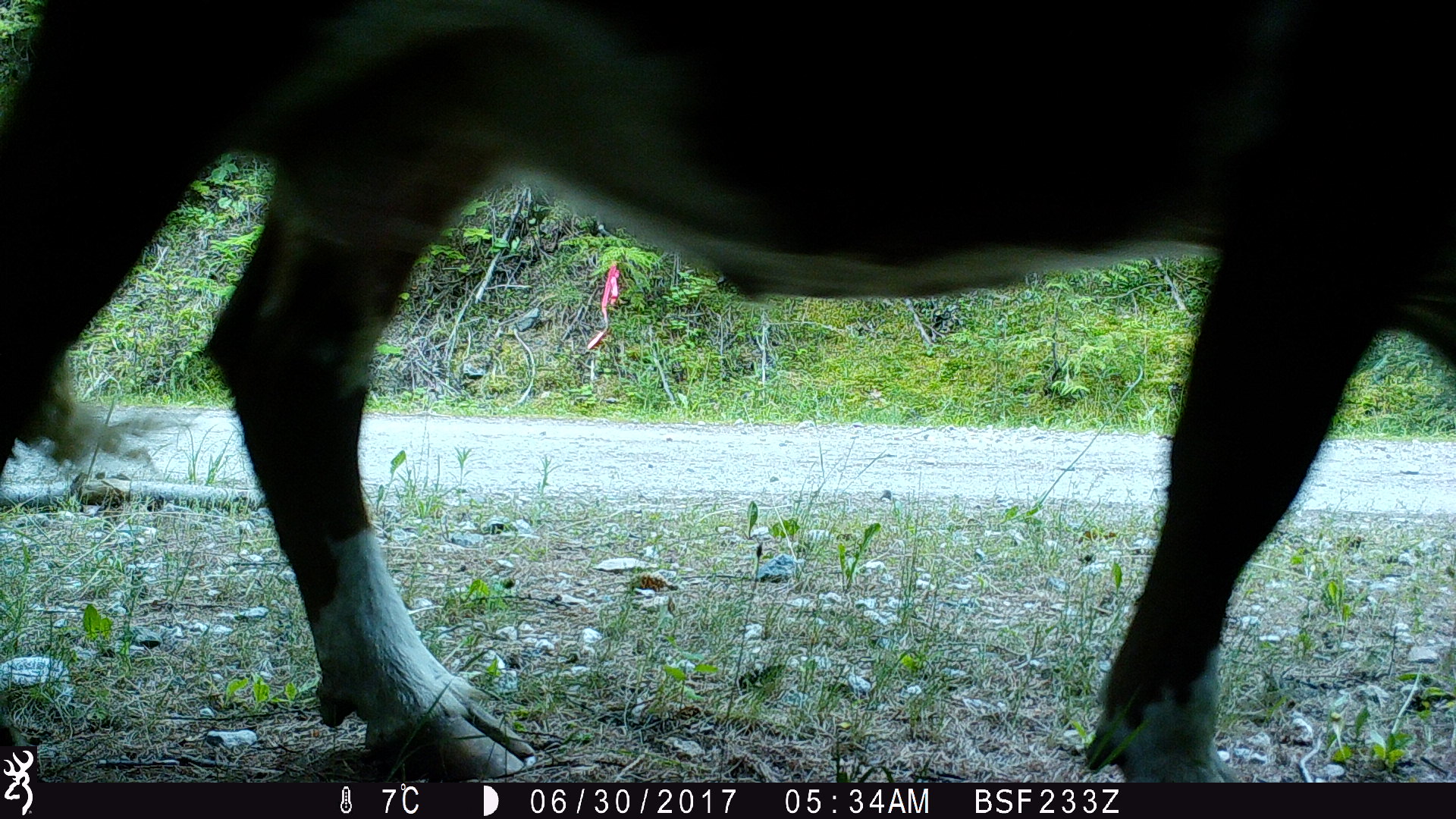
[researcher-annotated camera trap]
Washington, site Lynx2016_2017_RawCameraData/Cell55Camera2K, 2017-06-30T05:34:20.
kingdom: Animalia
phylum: Chordata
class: Mammalia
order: Artiodactyla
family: Bovidae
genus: Bos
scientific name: Bos taurus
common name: domestic cattle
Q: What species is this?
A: Domestic cattle (Bos taurus).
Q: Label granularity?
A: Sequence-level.